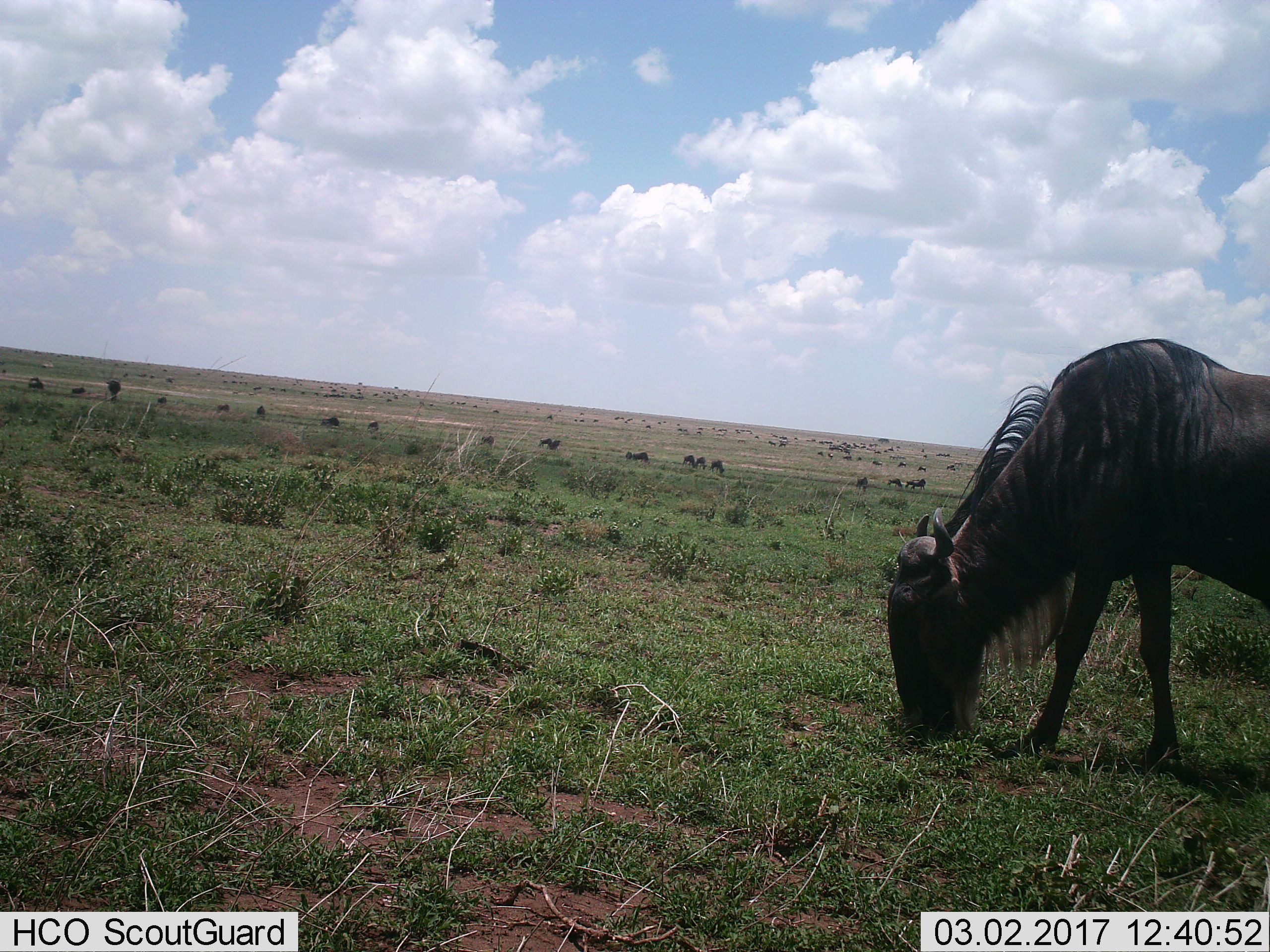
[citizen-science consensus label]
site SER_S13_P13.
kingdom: Animalia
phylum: Chordata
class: Mammalia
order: Artiodactyla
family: Bovidae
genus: Connochaetes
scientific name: Connochaetes taurinus taurinus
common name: blue wildebeest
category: wildebeestblue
Wildebeestblue (blue wildebeest) (Connochaetes taurinus taurinus), count 11-50. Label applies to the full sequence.